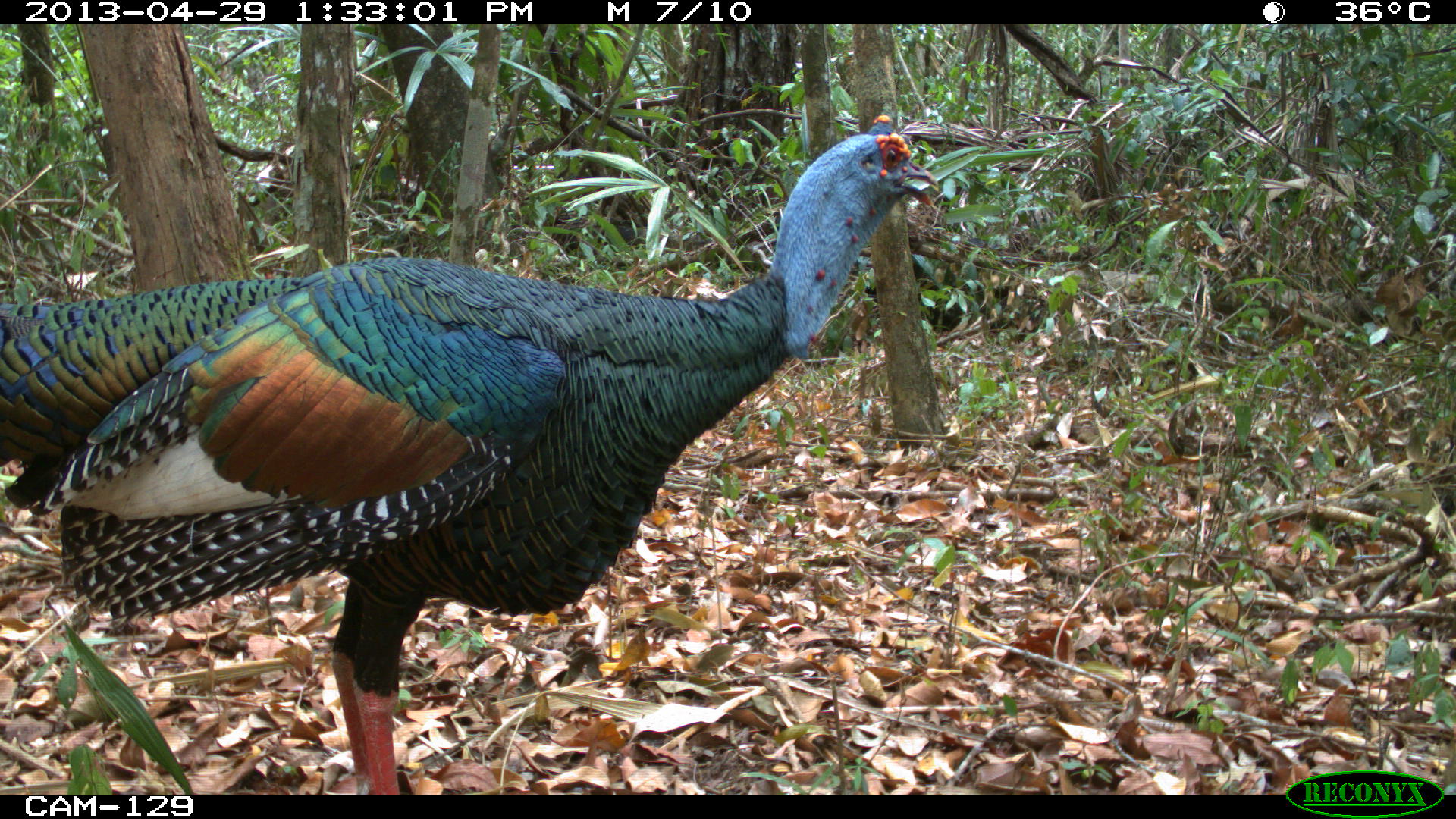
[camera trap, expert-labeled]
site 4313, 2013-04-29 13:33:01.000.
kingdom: Animalia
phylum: Chordata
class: Aves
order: Galliformes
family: Phasianidae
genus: Meleagris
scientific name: Meleagris ocellata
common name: ocellated turkey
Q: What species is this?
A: Meleagris ocellata (ocellated turkey).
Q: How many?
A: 1.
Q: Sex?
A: Male.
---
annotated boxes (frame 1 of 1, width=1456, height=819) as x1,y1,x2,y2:
meleagris ocellata: 0,111,938,793